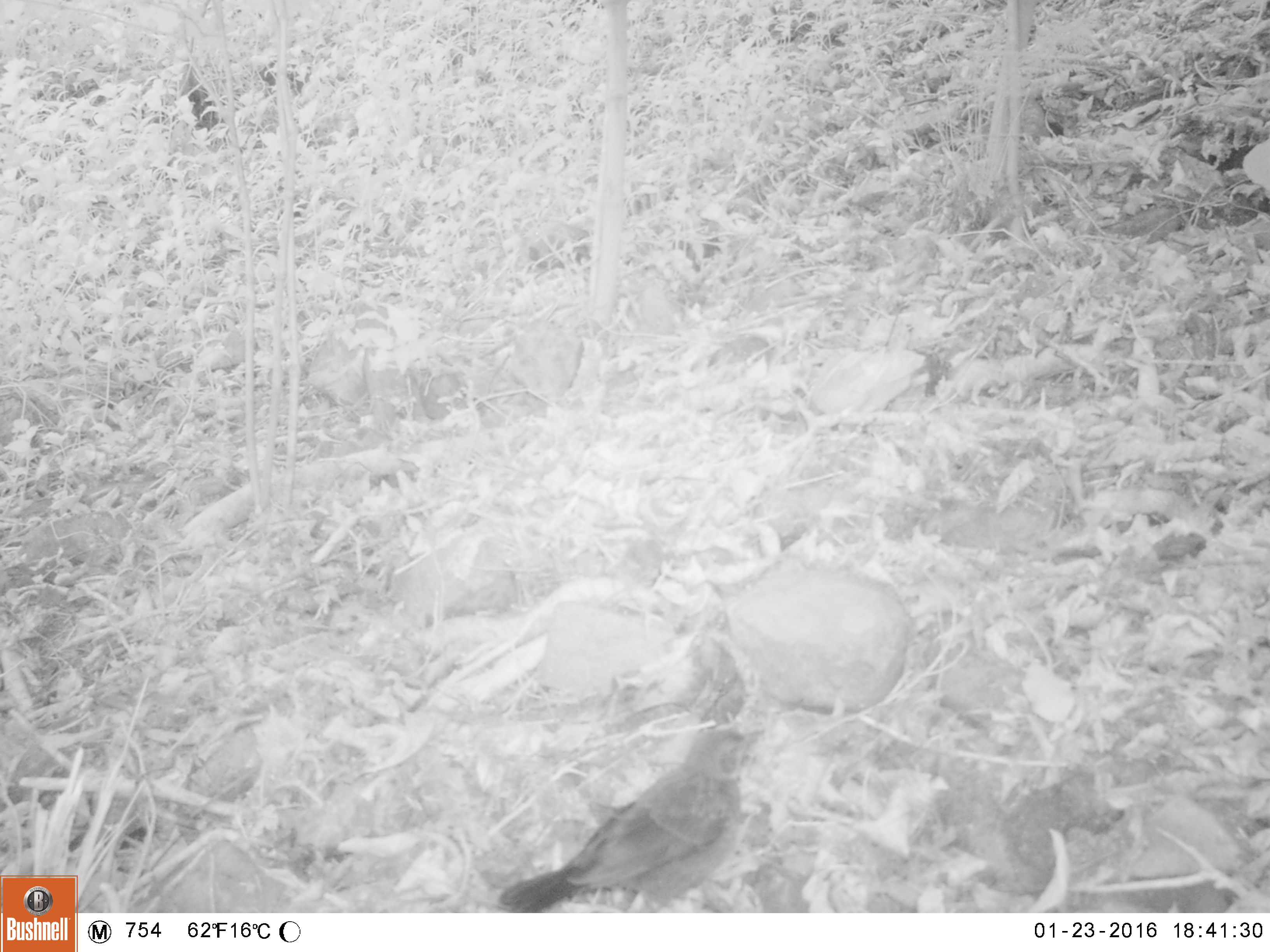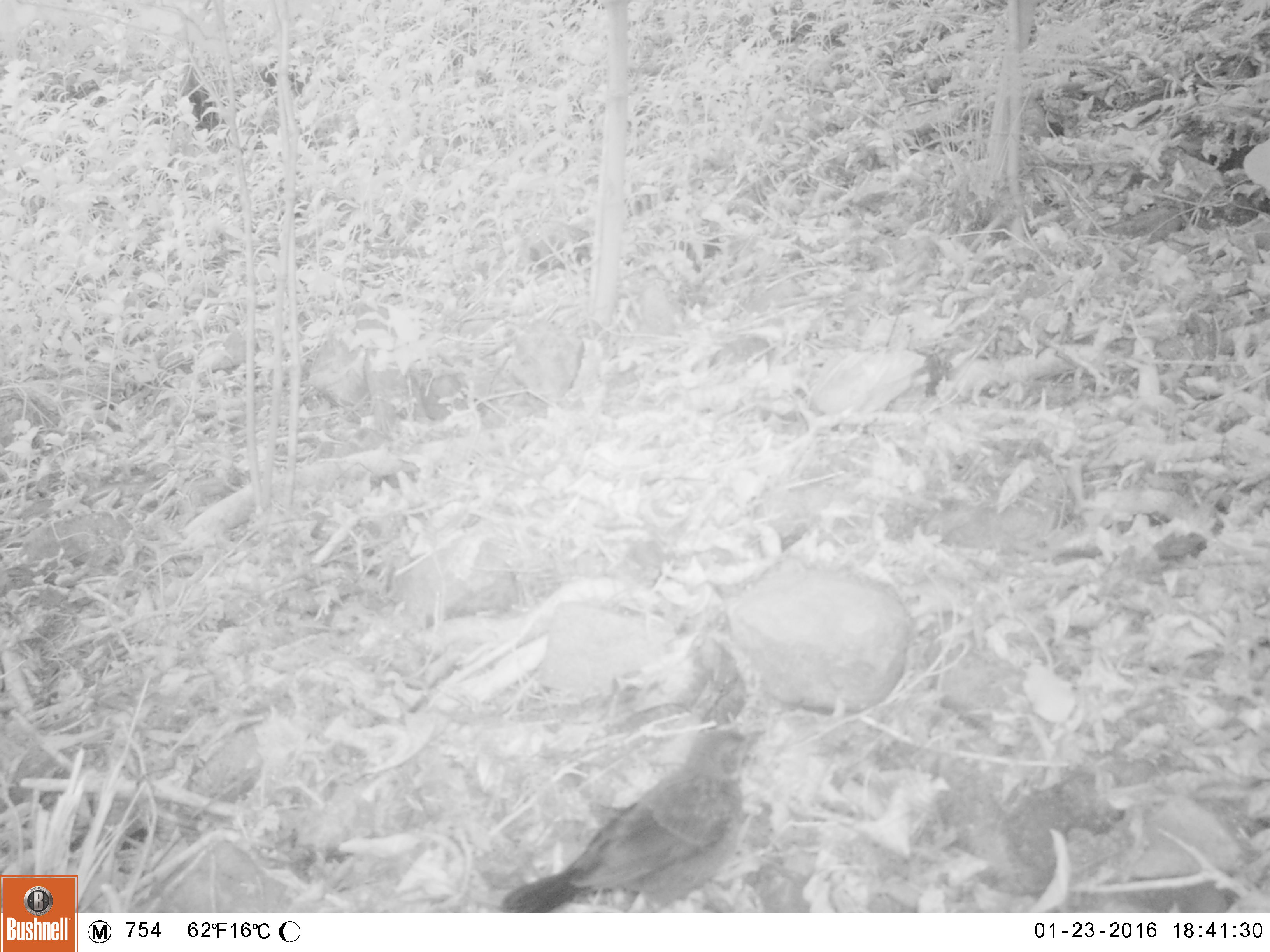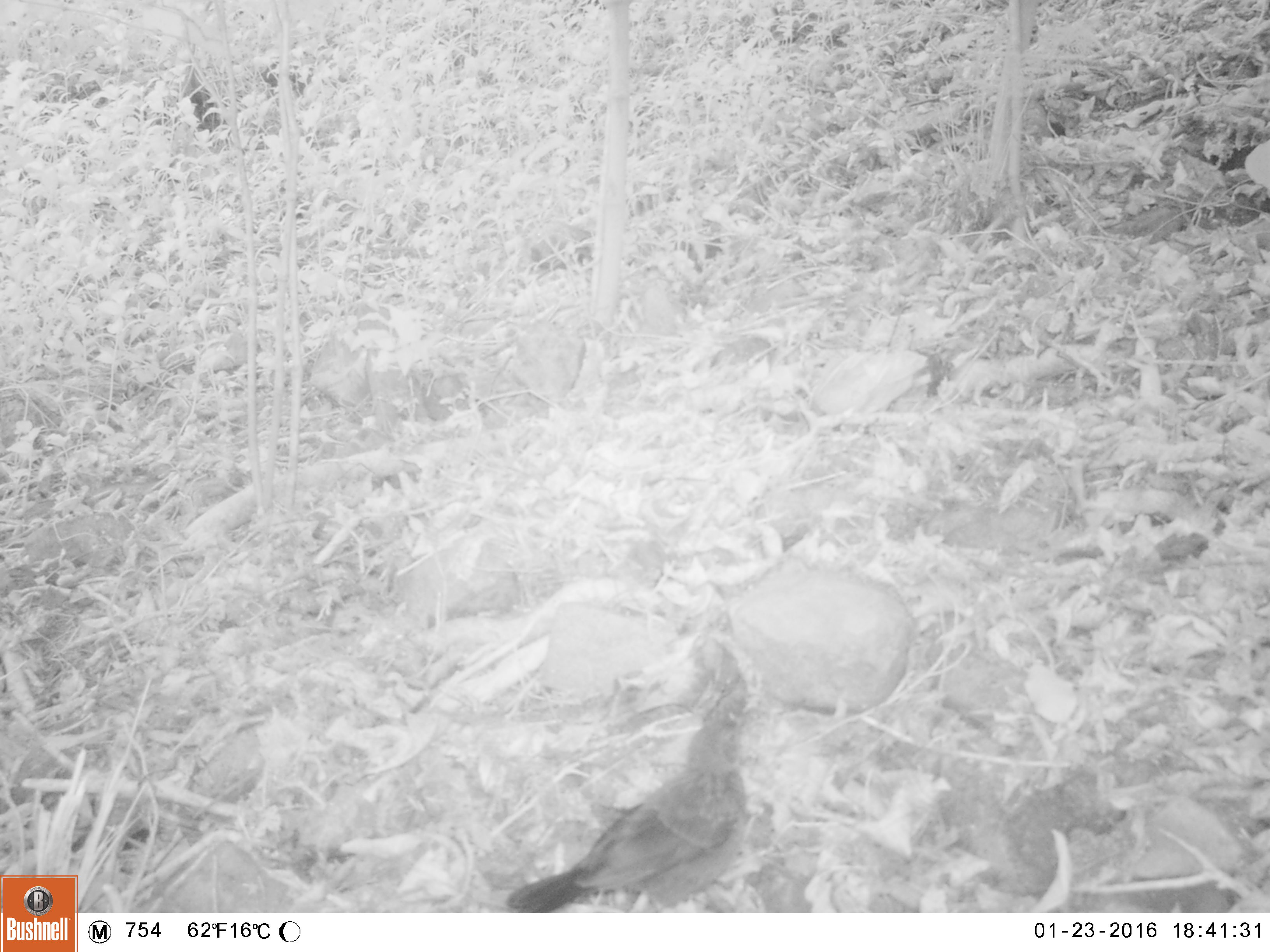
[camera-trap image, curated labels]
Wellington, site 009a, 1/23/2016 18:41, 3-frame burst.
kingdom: Animalia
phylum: Chordata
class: Aves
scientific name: Aves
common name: bird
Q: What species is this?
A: Bird (Aves).